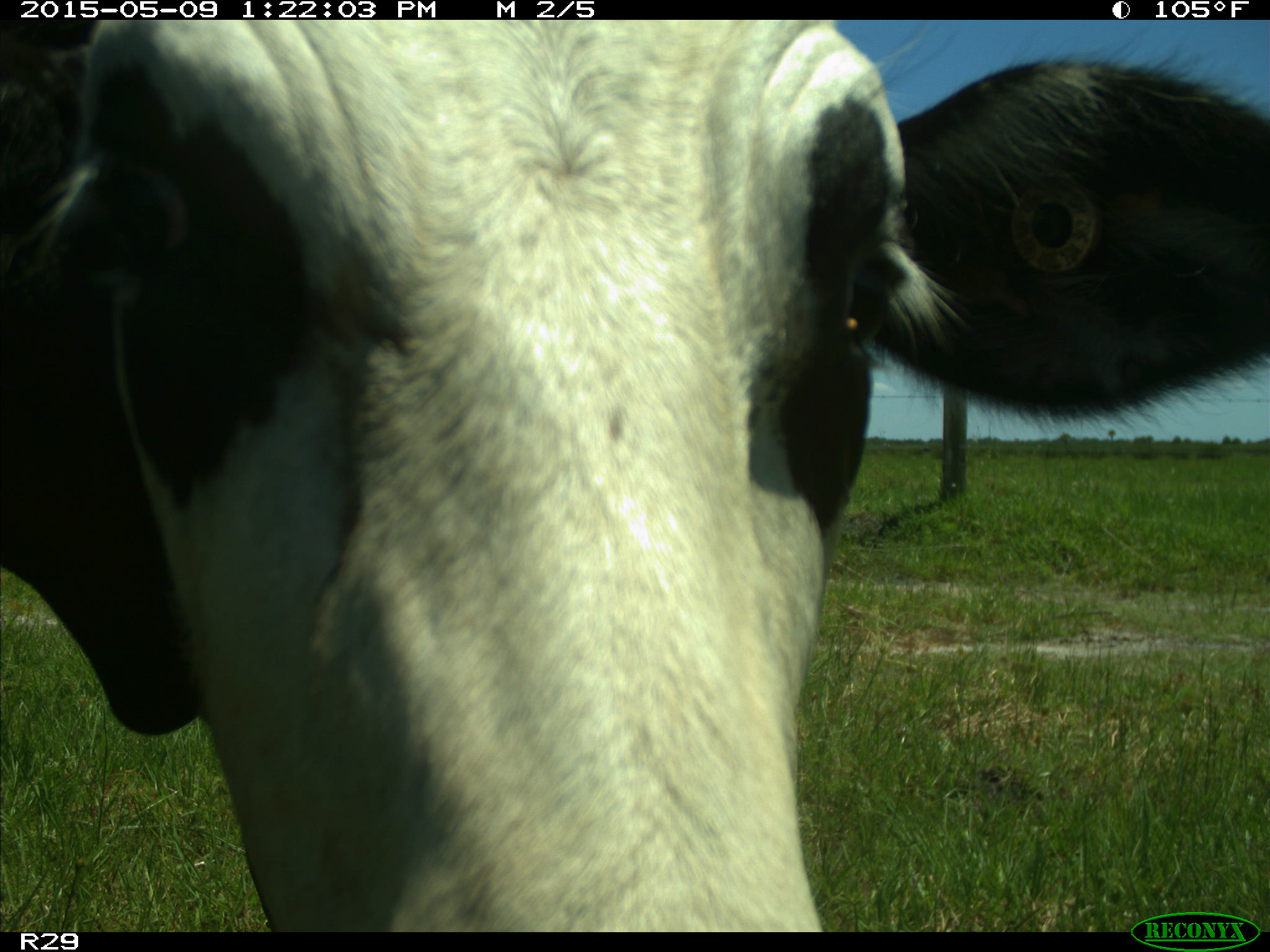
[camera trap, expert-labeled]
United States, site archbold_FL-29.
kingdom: Animalia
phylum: Chordata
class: Mammalia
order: Artiodactyla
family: Bovidae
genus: Bos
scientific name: Bos taurus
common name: domestic cow